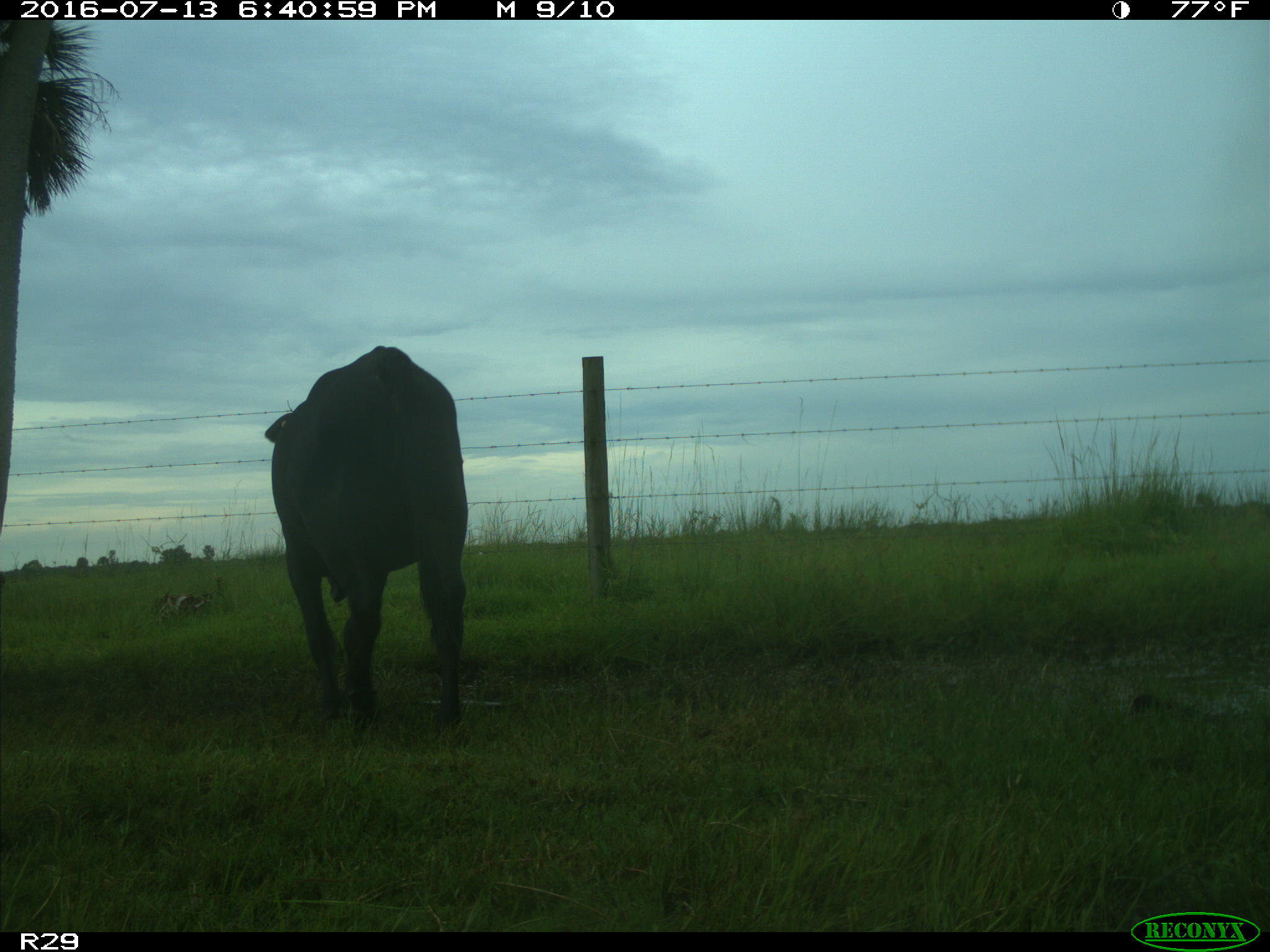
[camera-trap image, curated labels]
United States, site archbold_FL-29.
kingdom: Animalia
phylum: Chordata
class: Mammalia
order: Artiodactyla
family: Bovidae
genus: Bos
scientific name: Bos taurus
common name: domestic cow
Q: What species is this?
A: Bos taurus (domestic cow).